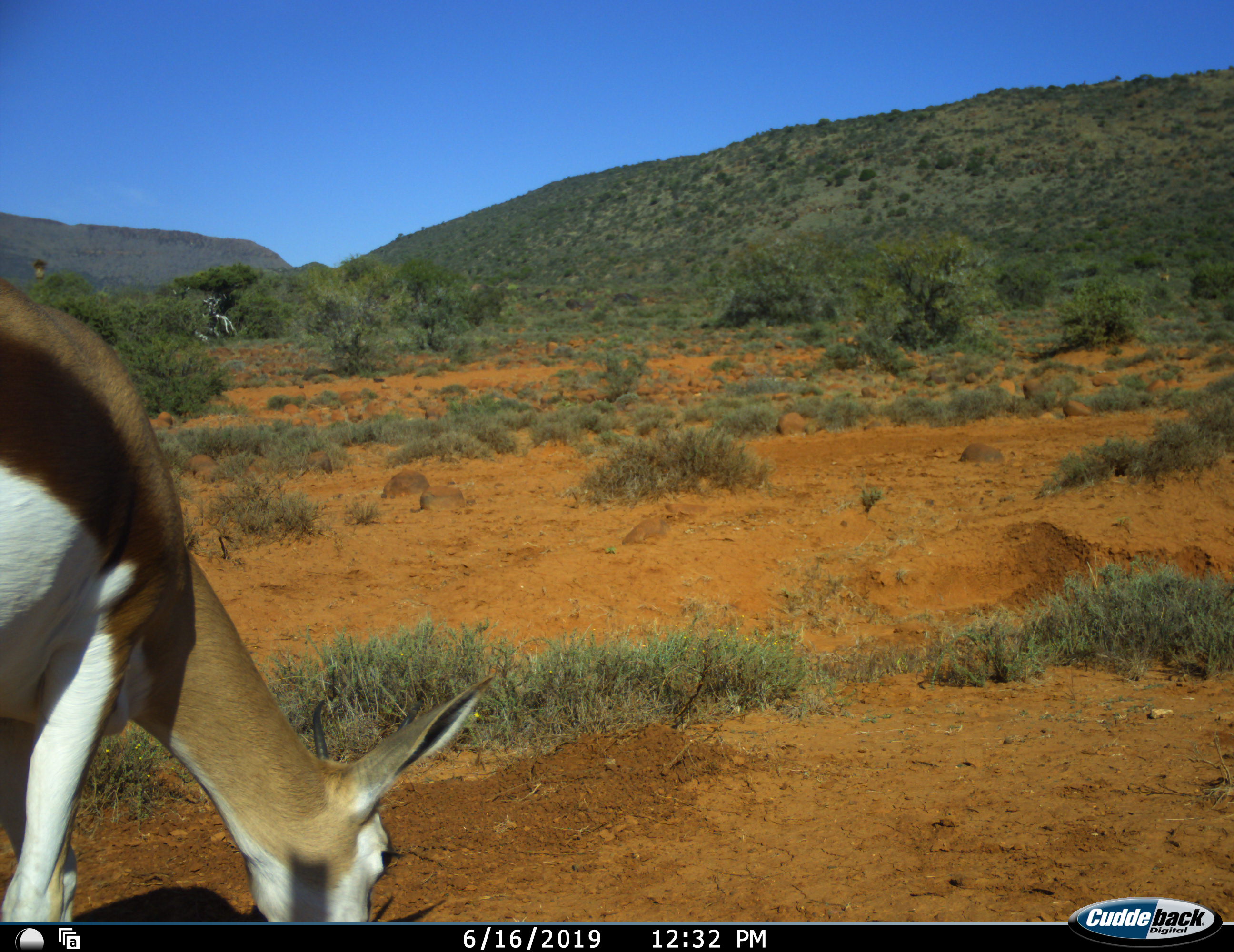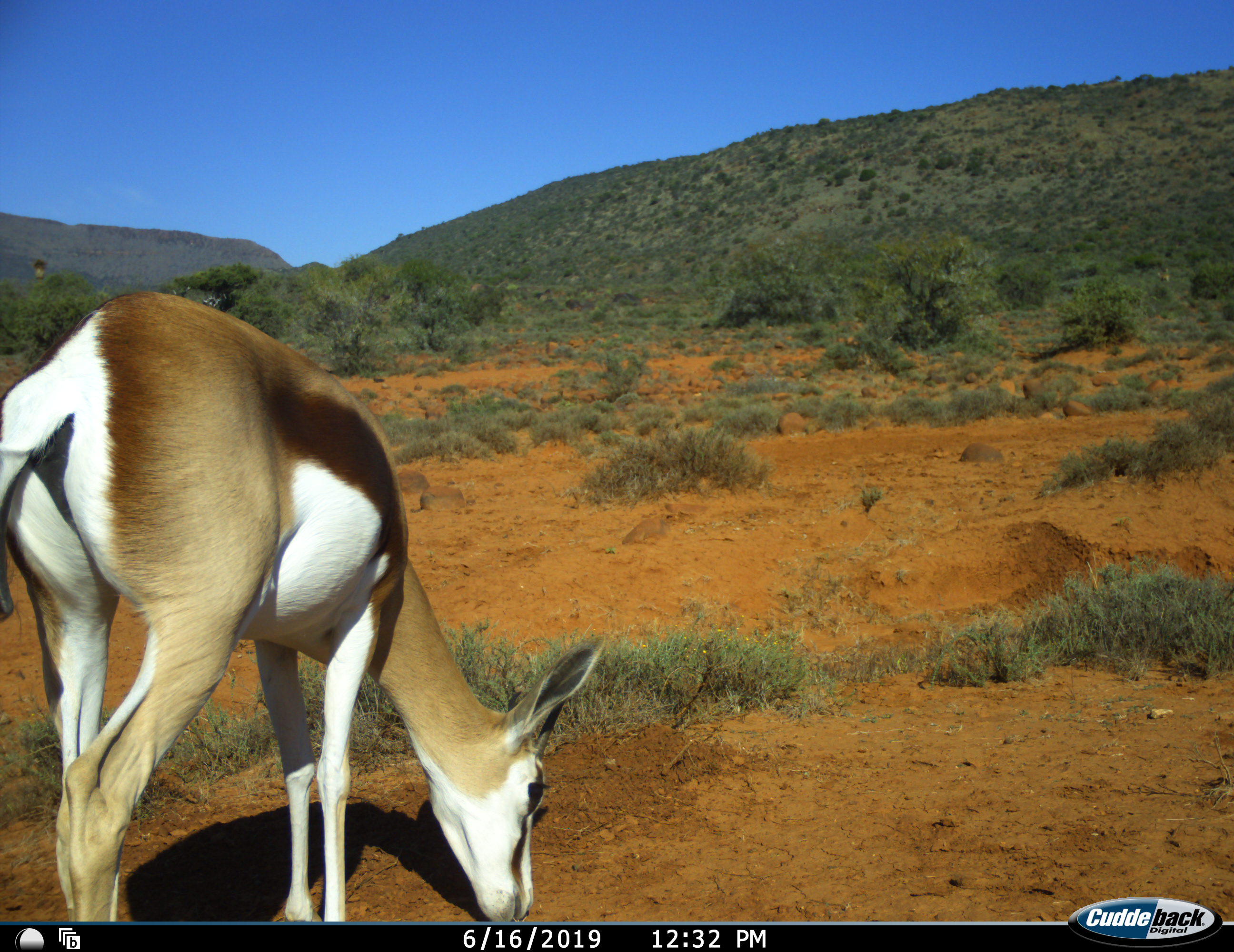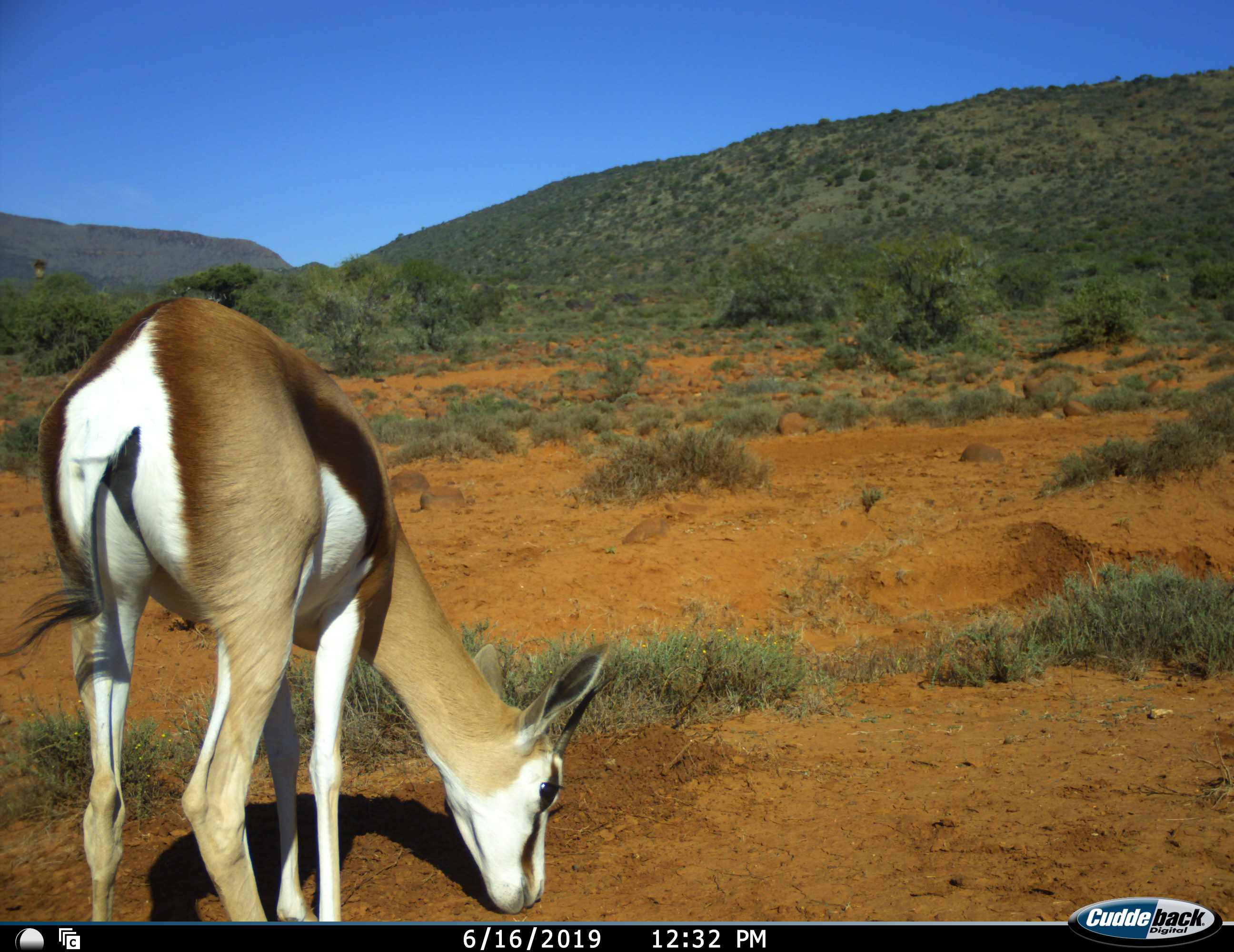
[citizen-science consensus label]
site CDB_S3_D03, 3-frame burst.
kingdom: Animalia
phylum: Chordata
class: Mammalia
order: Artiodactyla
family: Bovidae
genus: Antidorcas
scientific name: Antidorcas marsupialis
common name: springbok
Springbok (Antidorcas marsupialis), count 1. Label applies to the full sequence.